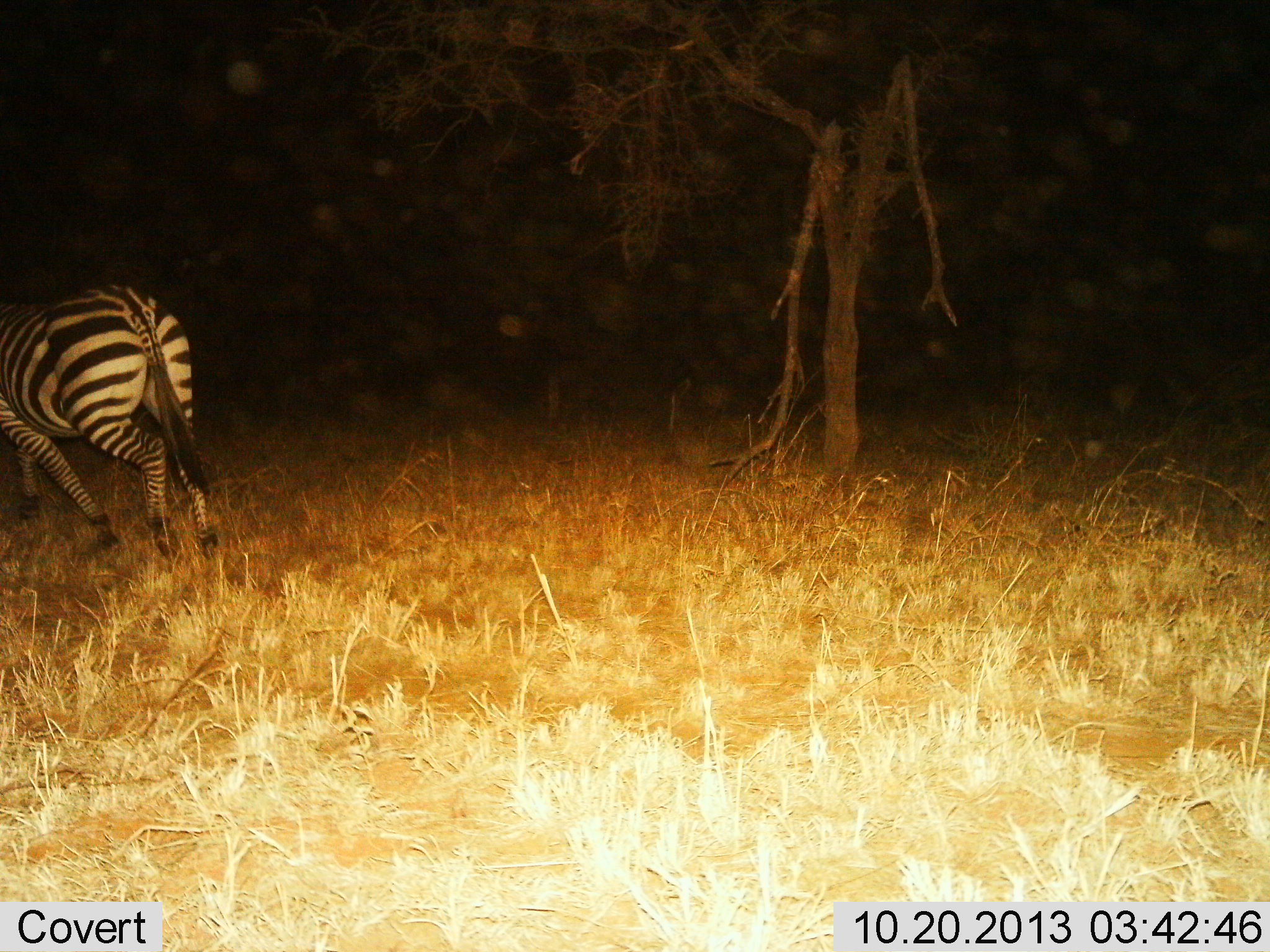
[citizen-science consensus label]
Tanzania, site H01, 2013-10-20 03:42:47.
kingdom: Animalia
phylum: Chordata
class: Mammalia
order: Perissodactyla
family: Equidae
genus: Equus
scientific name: Equus quagga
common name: plains zebra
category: zebra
Zebra (plains zebra) (Equus quagga), count 1. Behavior (volunteer vote fractions): standing 10%, resting 0%, moving 90%, interacting 0%. Young present (vote fraction): 0%. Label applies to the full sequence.